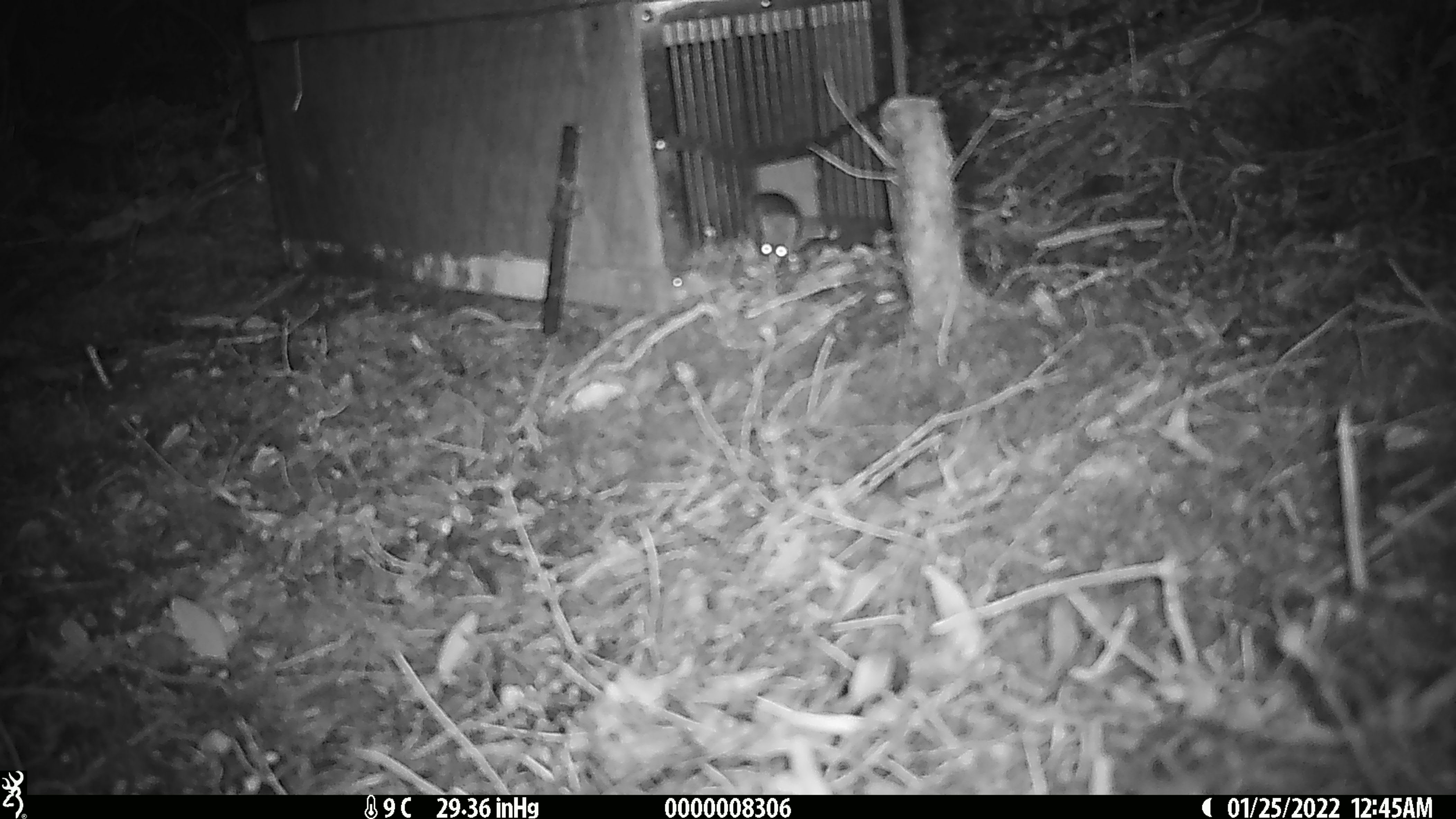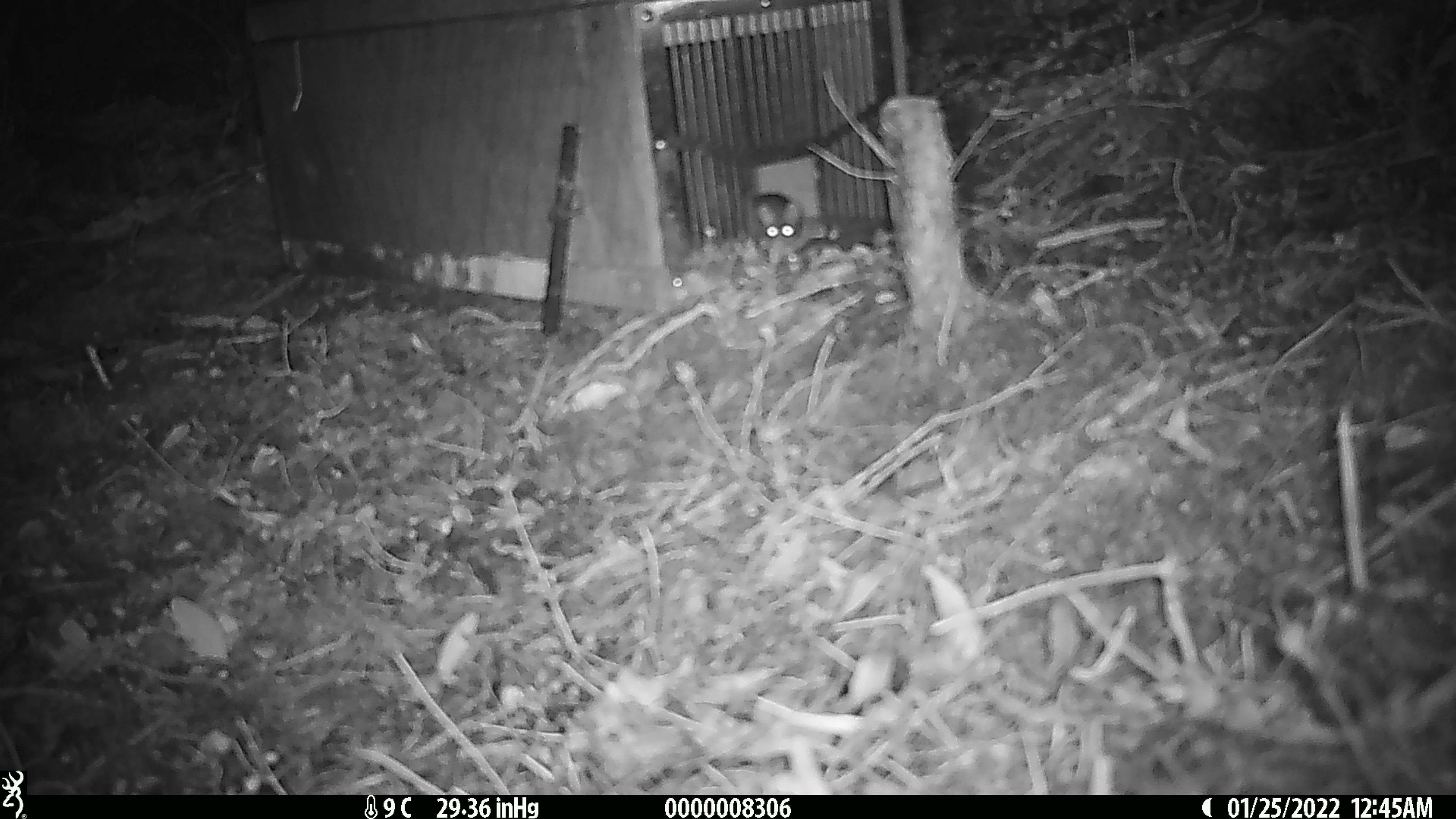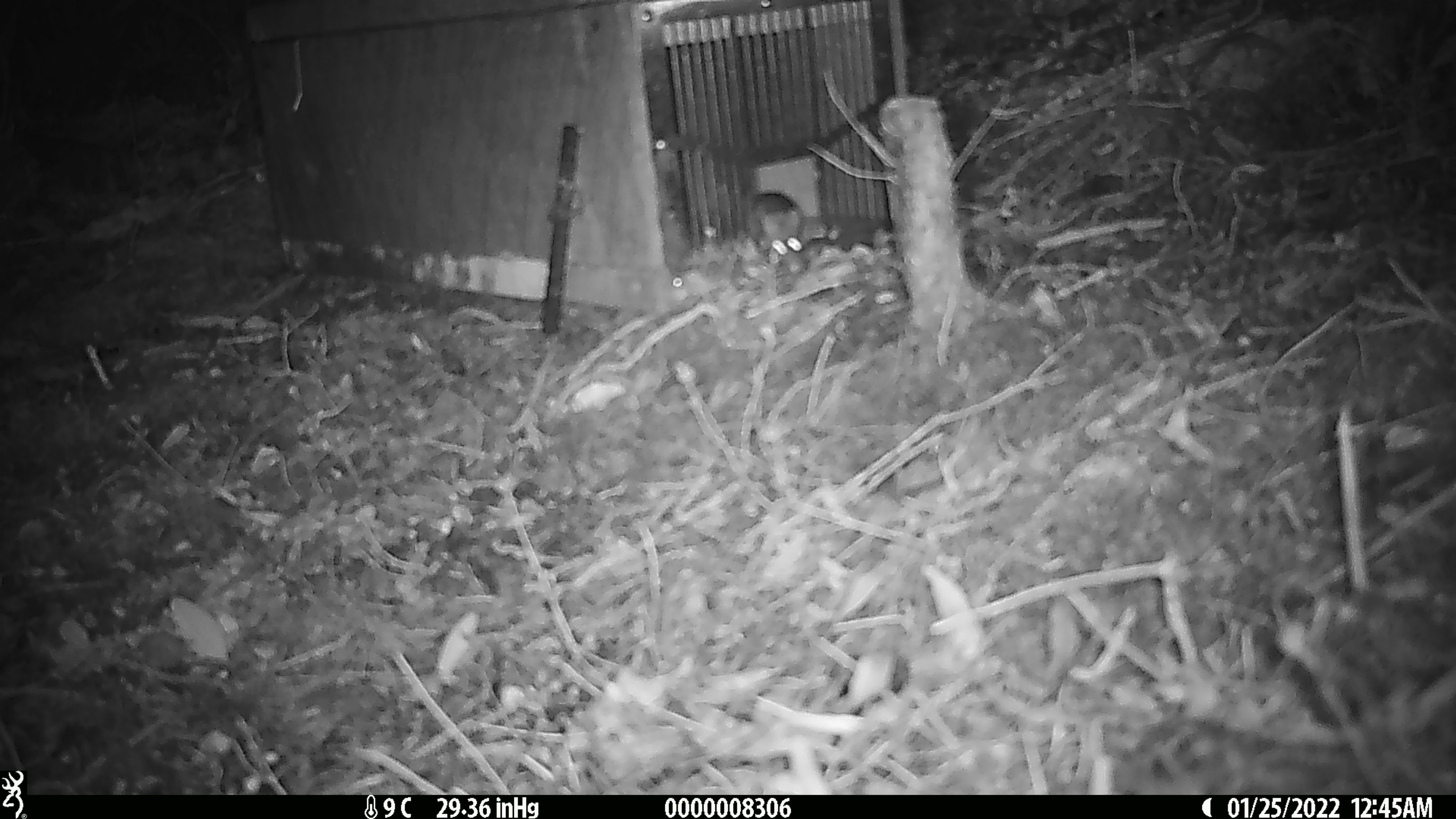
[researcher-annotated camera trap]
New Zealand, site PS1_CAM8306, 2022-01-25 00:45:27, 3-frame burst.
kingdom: Animalia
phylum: Chordata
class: Mammalia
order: Rodentia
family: Muridae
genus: Mus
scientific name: Mus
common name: mouse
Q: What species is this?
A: Mouse (Mus).